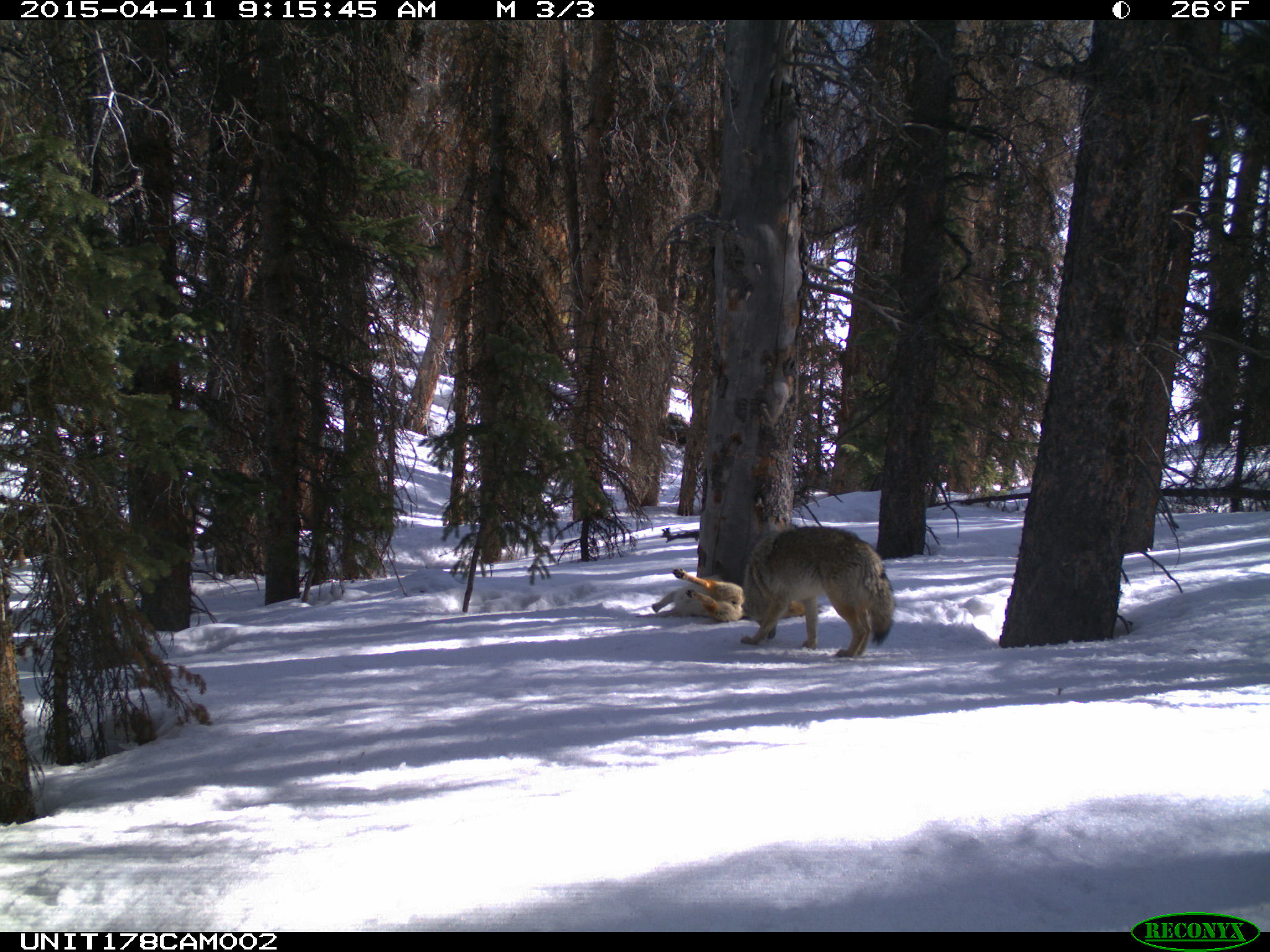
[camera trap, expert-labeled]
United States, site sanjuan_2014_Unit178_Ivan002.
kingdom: Animalia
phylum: Chordata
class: Mammalia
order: Carnivora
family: Canidae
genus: Canis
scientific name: Canis latrans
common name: coyote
Canis latrans (coyote).